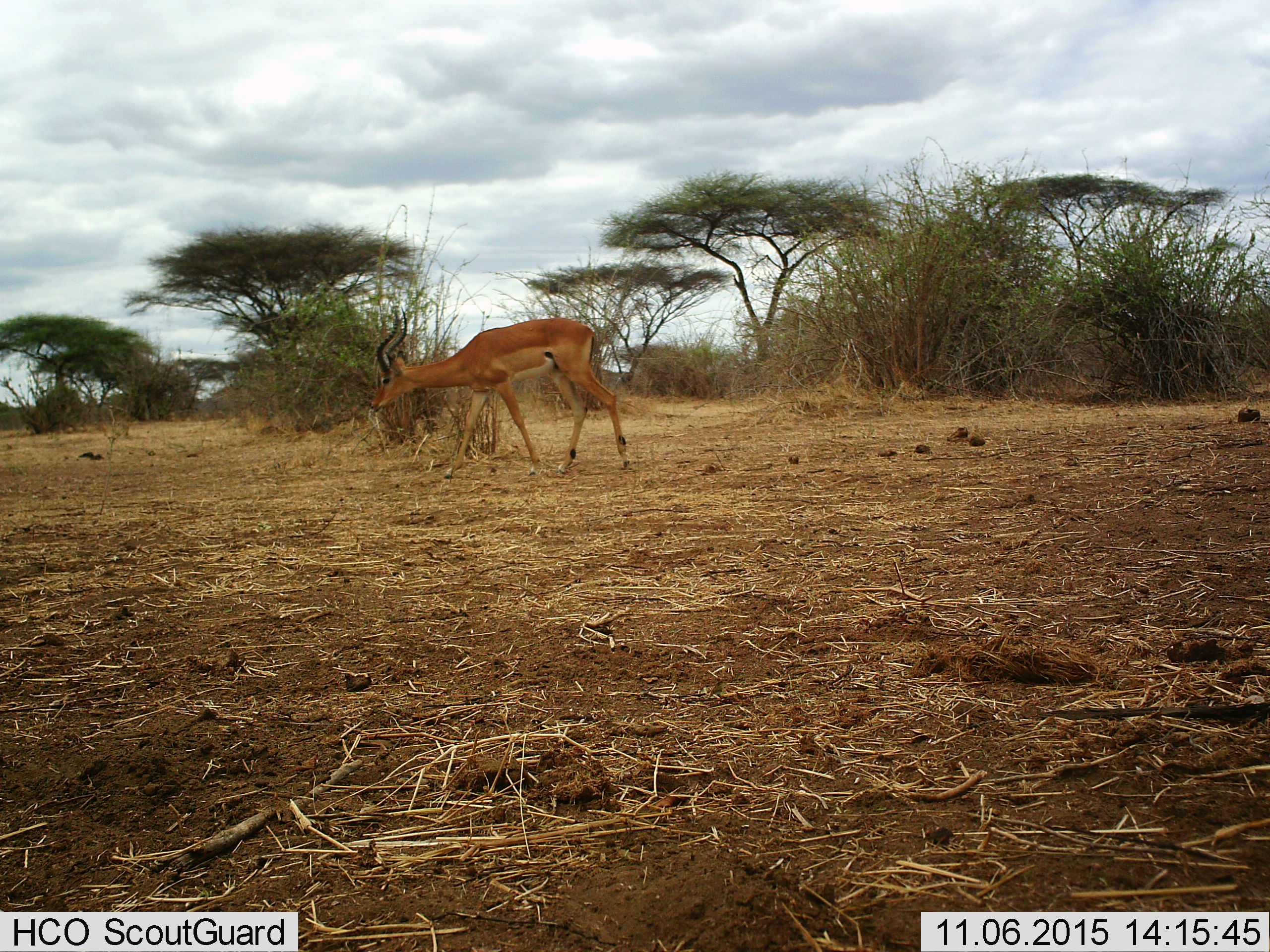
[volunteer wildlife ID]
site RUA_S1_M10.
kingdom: Animalia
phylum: Chordata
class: Mammalia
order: Artiodactyla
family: Bovidae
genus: Aepyceros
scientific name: Aepyceros melampus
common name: impala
Impala (Aepyceros melampus), count 1. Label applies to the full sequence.